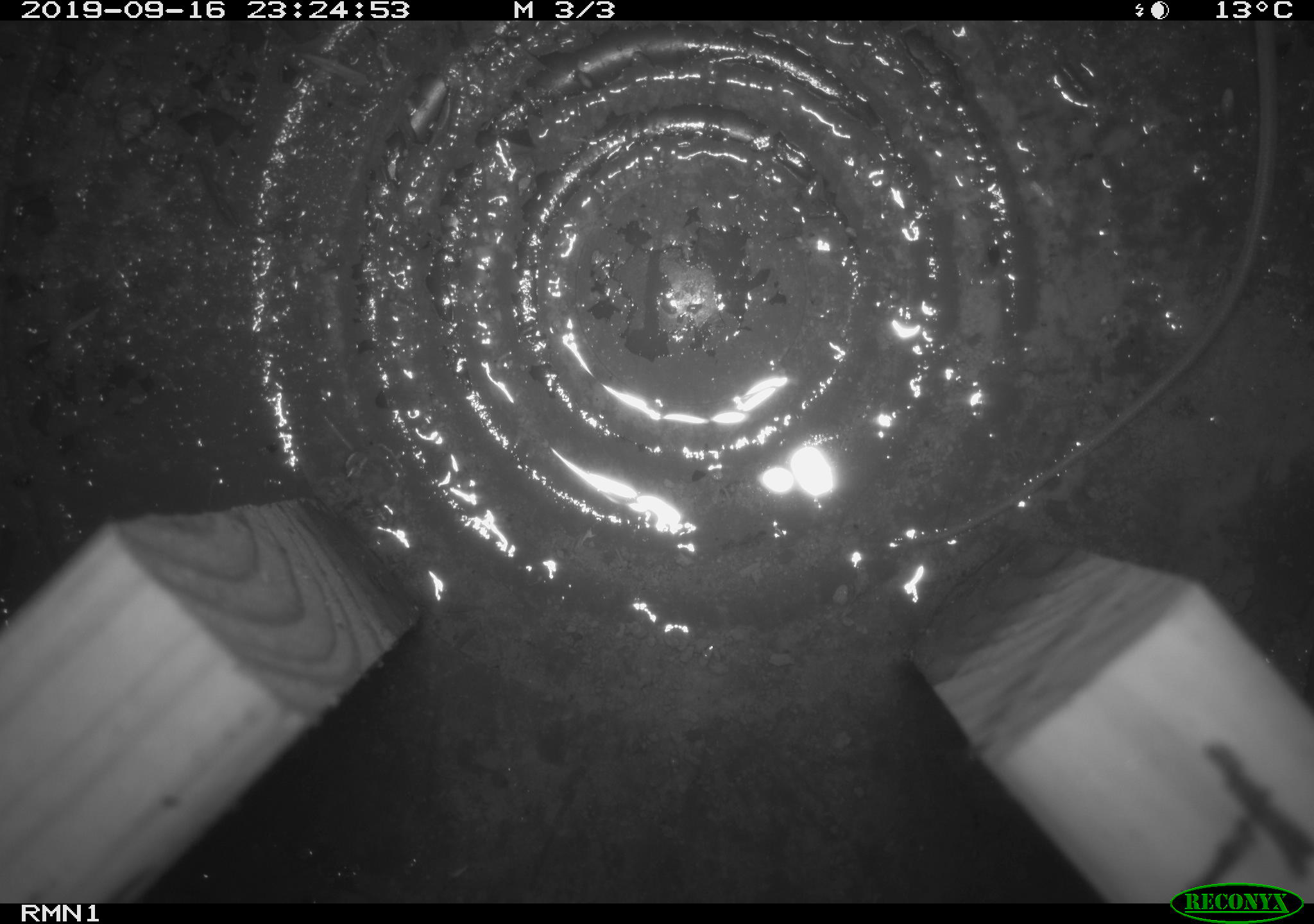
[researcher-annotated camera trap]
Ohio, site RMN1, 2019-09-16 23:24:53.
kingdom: Animalia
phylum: Chordata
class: Mammalia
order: Rodentia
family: Zapodidae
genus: Napaeozapus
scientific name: Napaeozapus insignis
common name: woodland jumping mouse